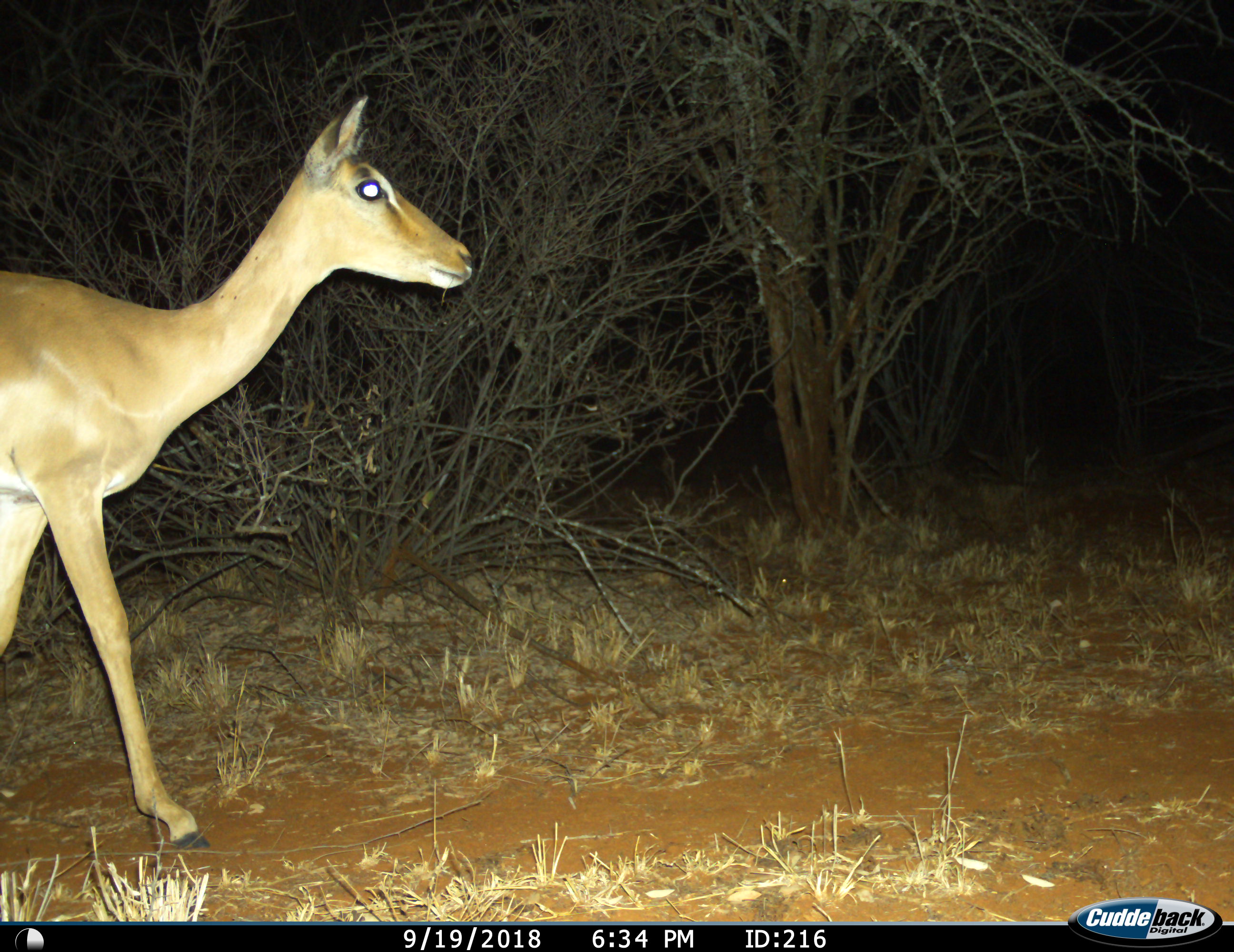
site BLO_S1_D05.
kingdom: Animalia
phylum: Chordata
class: Mammalia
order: Artiodactyla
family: Bovidae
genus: Aepyceros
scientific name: Aepyceros melampus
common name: impala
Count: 1.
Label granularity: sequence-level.